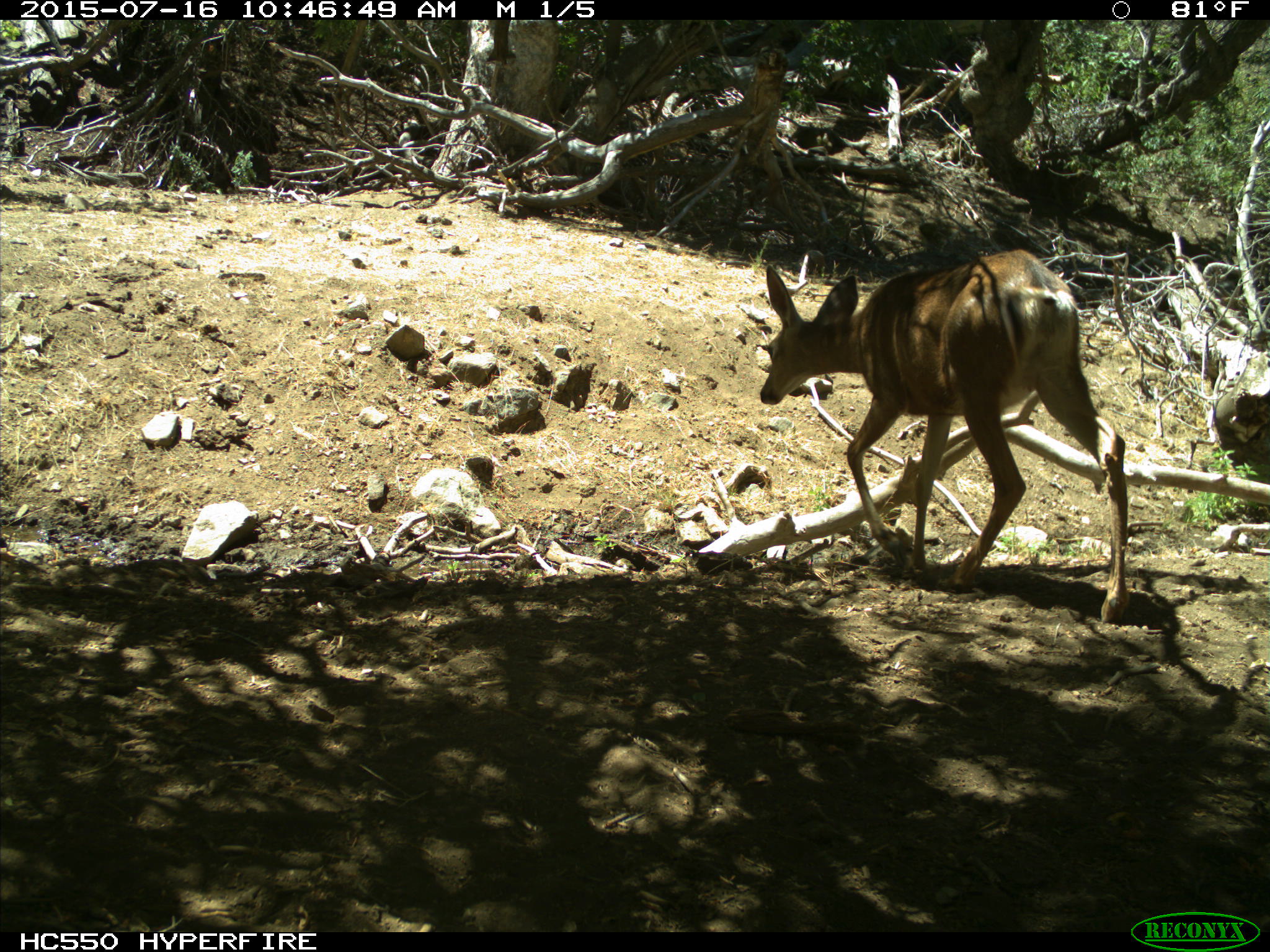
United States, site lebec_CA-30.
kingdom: Animalia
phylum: Chordata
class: Mammalia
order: Artiodactyla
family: Cervidae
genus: Odocoileus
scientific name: Odocoileus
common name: deer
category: unidentified deer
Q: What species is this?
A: Unidentified deer (deer) (Odocoileus).